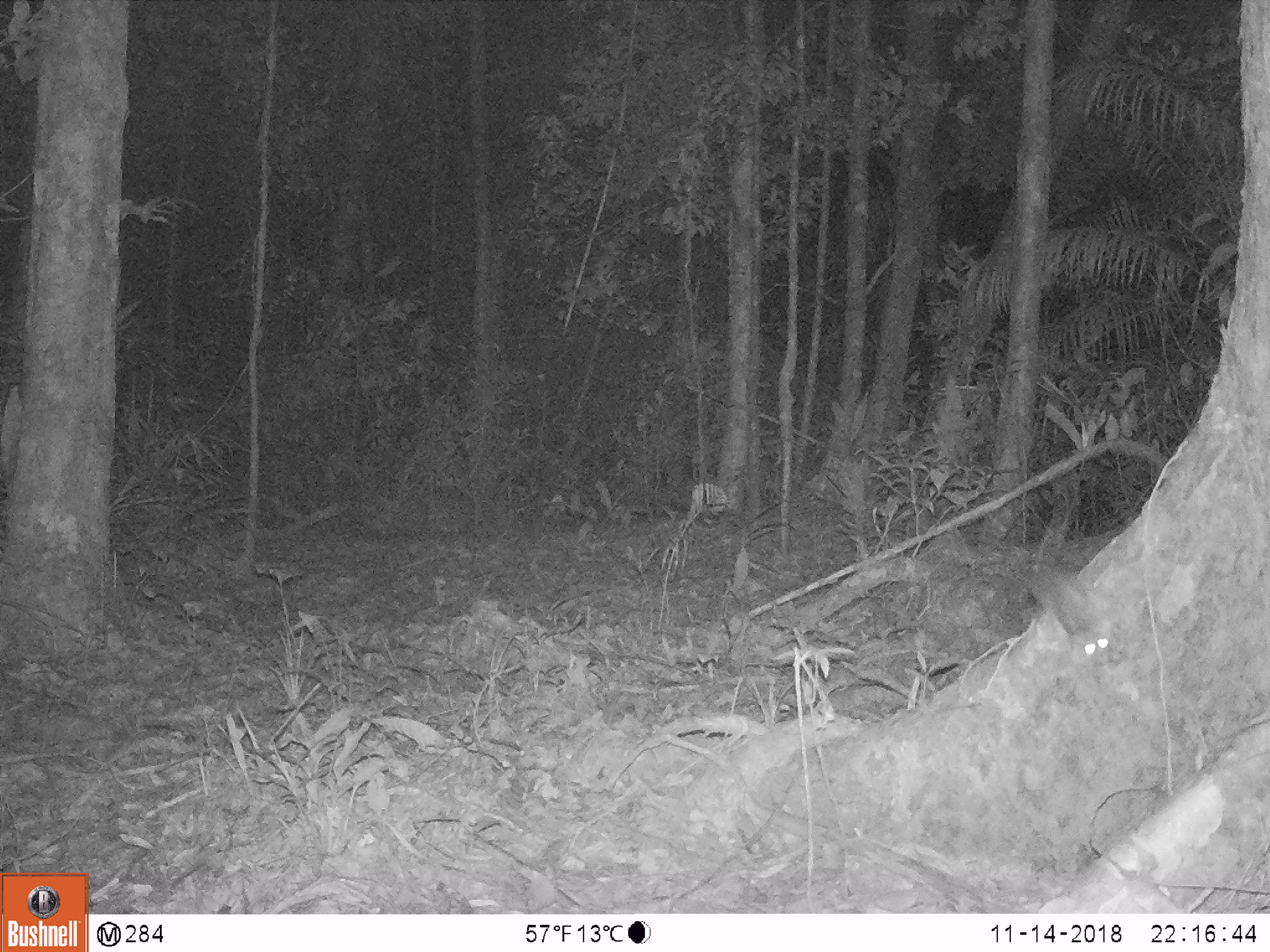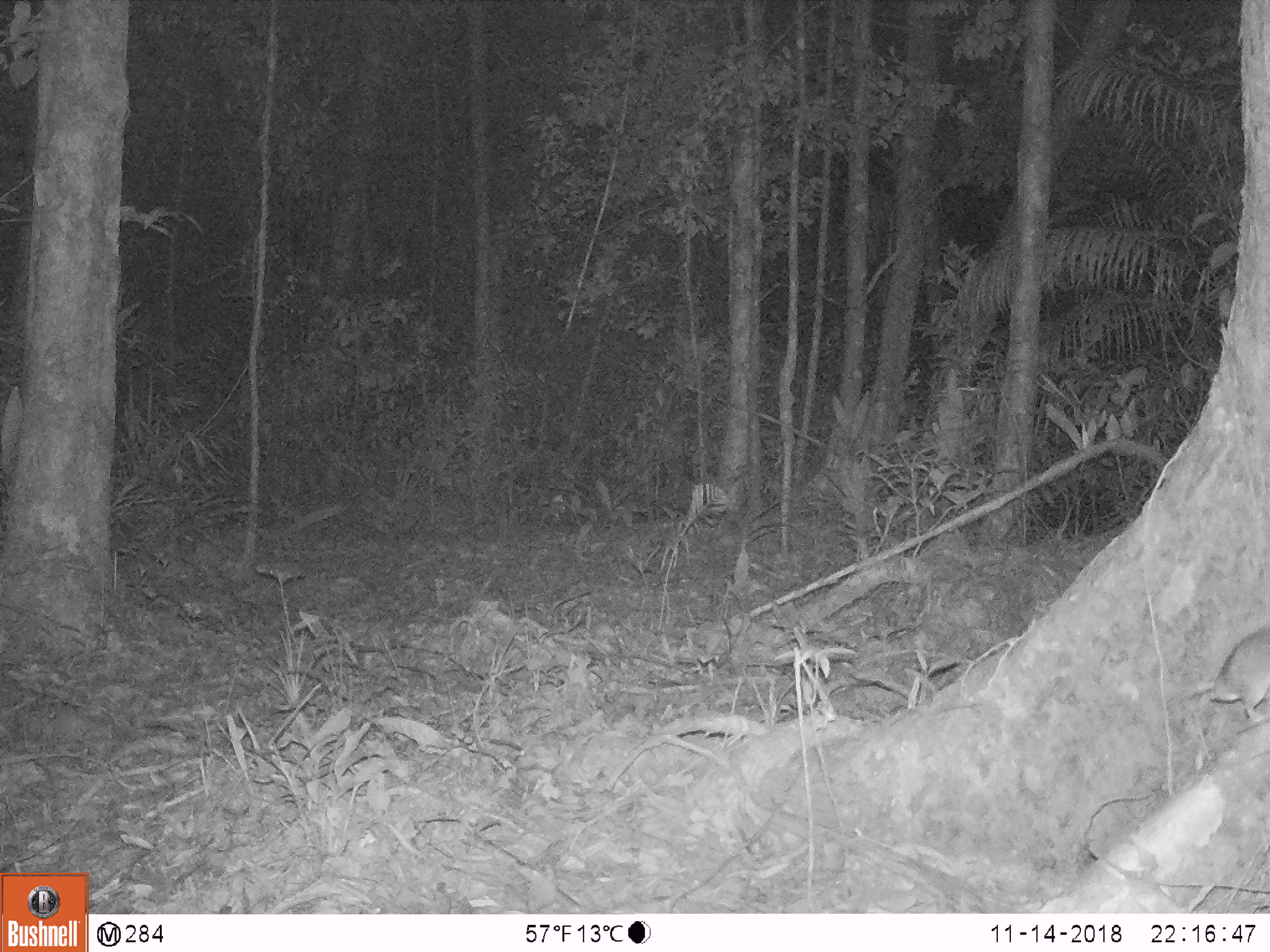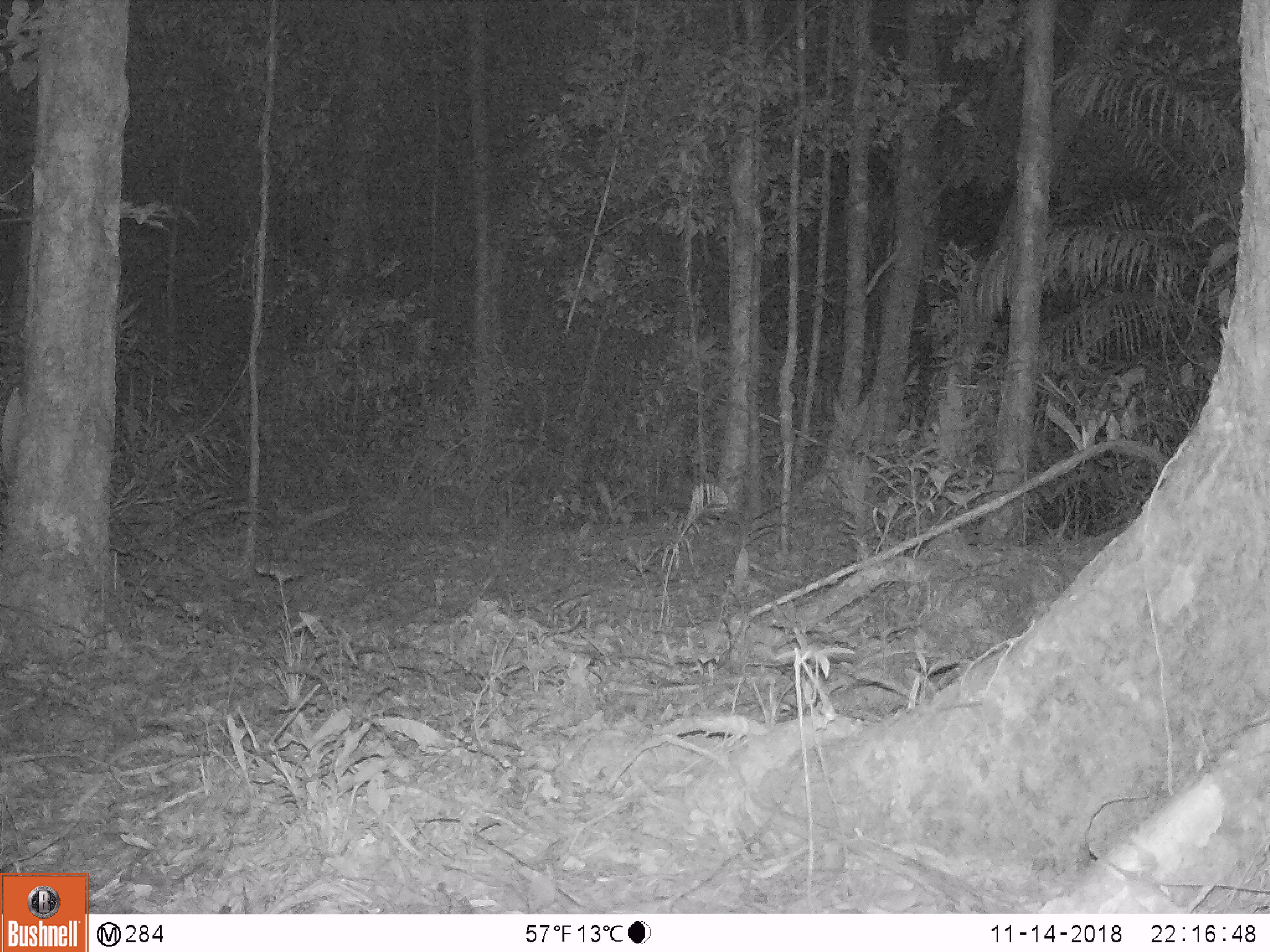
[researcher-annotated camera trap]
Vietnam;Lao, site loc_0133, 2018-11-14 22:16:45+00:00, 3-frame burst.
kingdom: Animalia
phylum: Chordata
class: Mammalia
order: Rodentia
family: Muridae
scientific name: Muridae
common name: old-world mice and rats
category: unidentified murid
Unidentified murid (old-world mice and rats) (Muridae). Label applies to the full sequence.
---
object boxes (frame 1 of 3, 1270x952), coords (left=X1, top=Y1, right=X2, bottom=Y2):
unidentified murid: (left=1024, top=558, right=1124, bottom=668)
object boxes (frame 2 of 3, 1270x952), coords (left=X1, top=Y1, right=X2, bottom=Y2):
unidentified murid: (left=1206, top=623, right=1269, bottom=726)